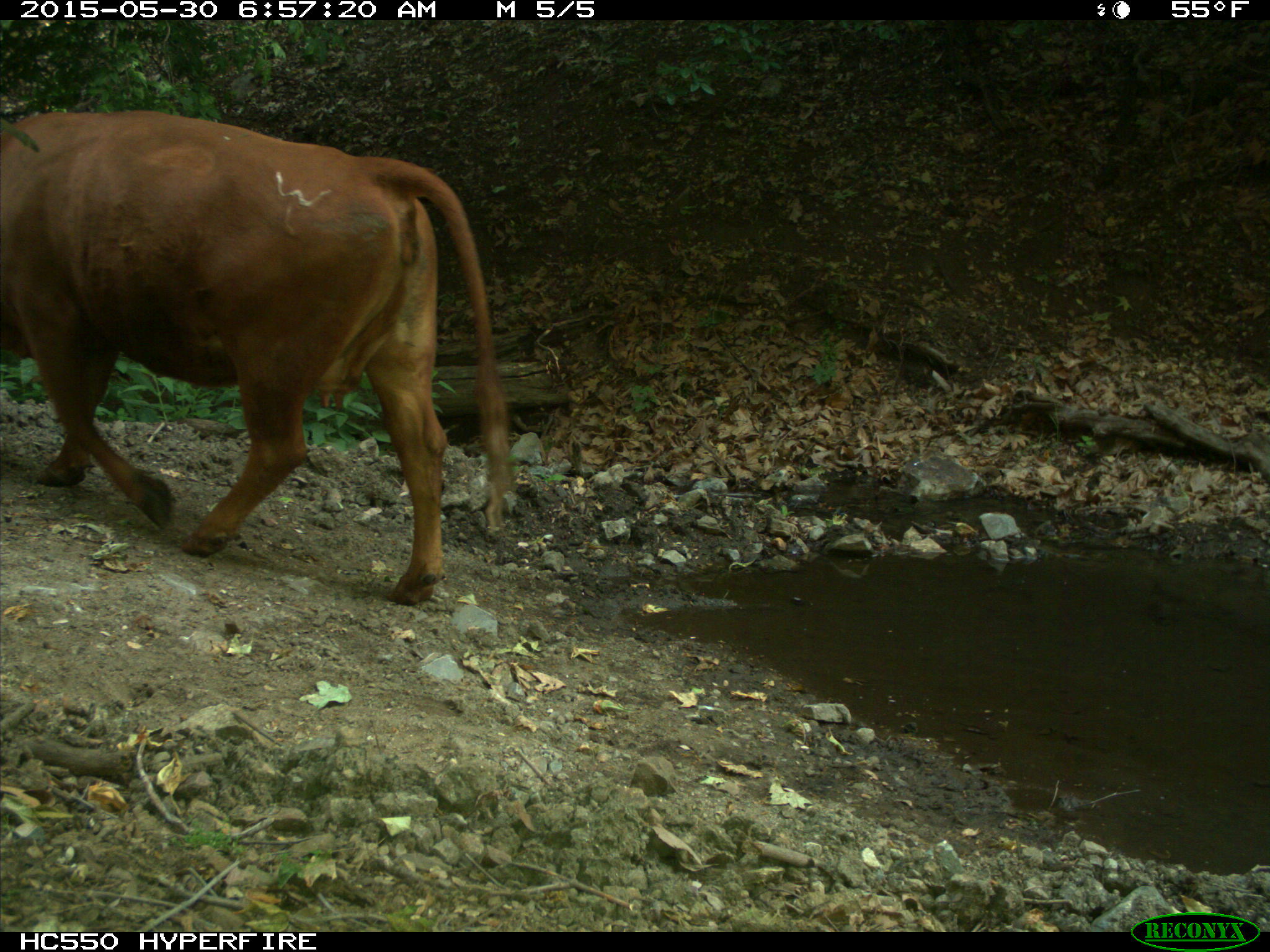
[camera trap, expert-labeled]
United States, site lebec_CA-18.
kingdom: Animalia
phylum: Chordata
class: Mammalia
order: Artiodactyla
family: Bovidae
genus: Bos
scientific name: Bos taurus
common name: domestic cow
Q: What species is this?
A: Bos taurus (domestic cow).